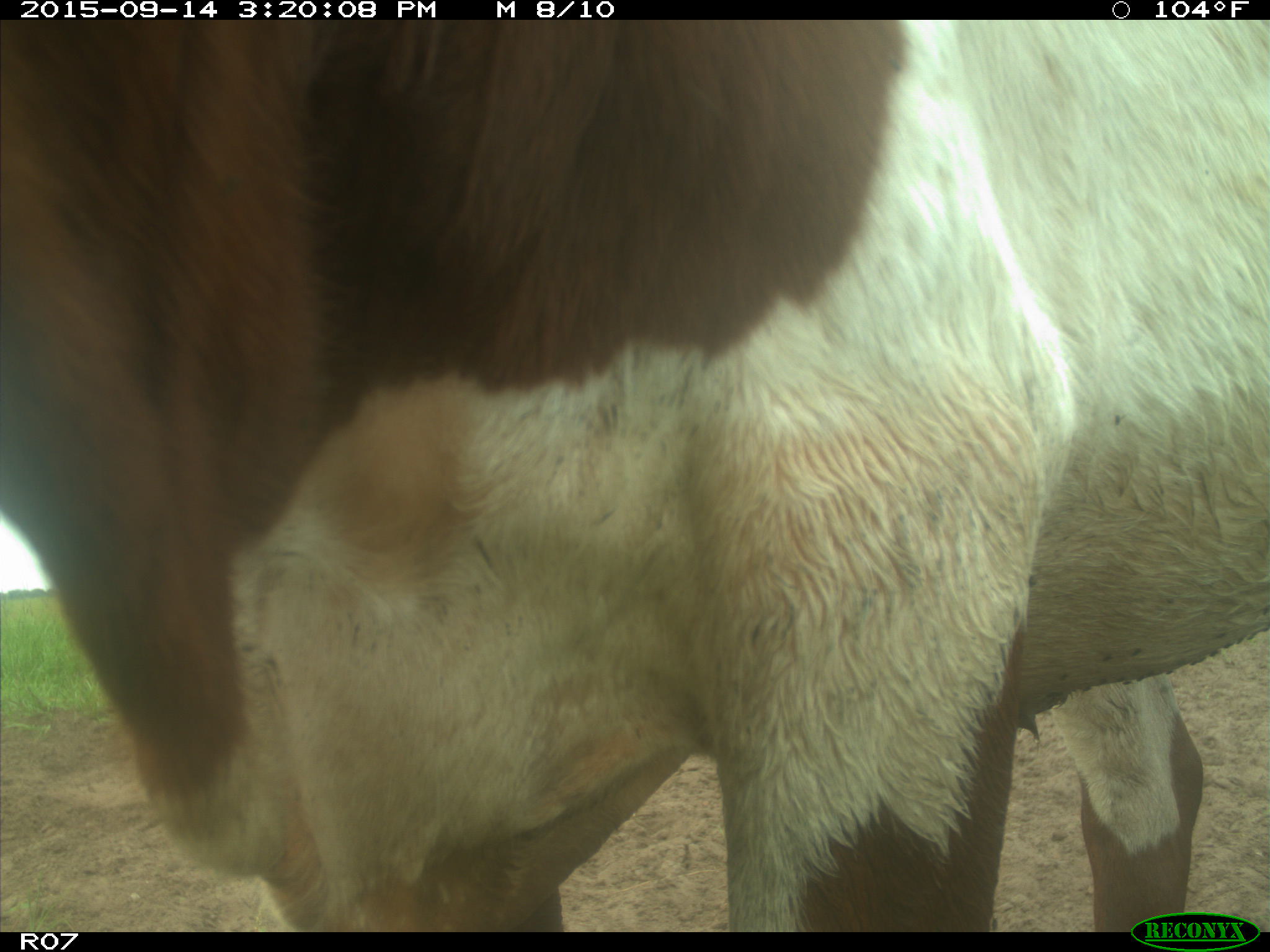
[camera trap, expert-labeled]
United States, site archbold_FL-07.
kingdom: Animalia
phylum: Chordata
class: Mammalia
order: Artiodactyla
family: Bovidae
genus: Bos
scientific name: Bos taurus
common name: domestic cow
Bos taurus (domestic cow).